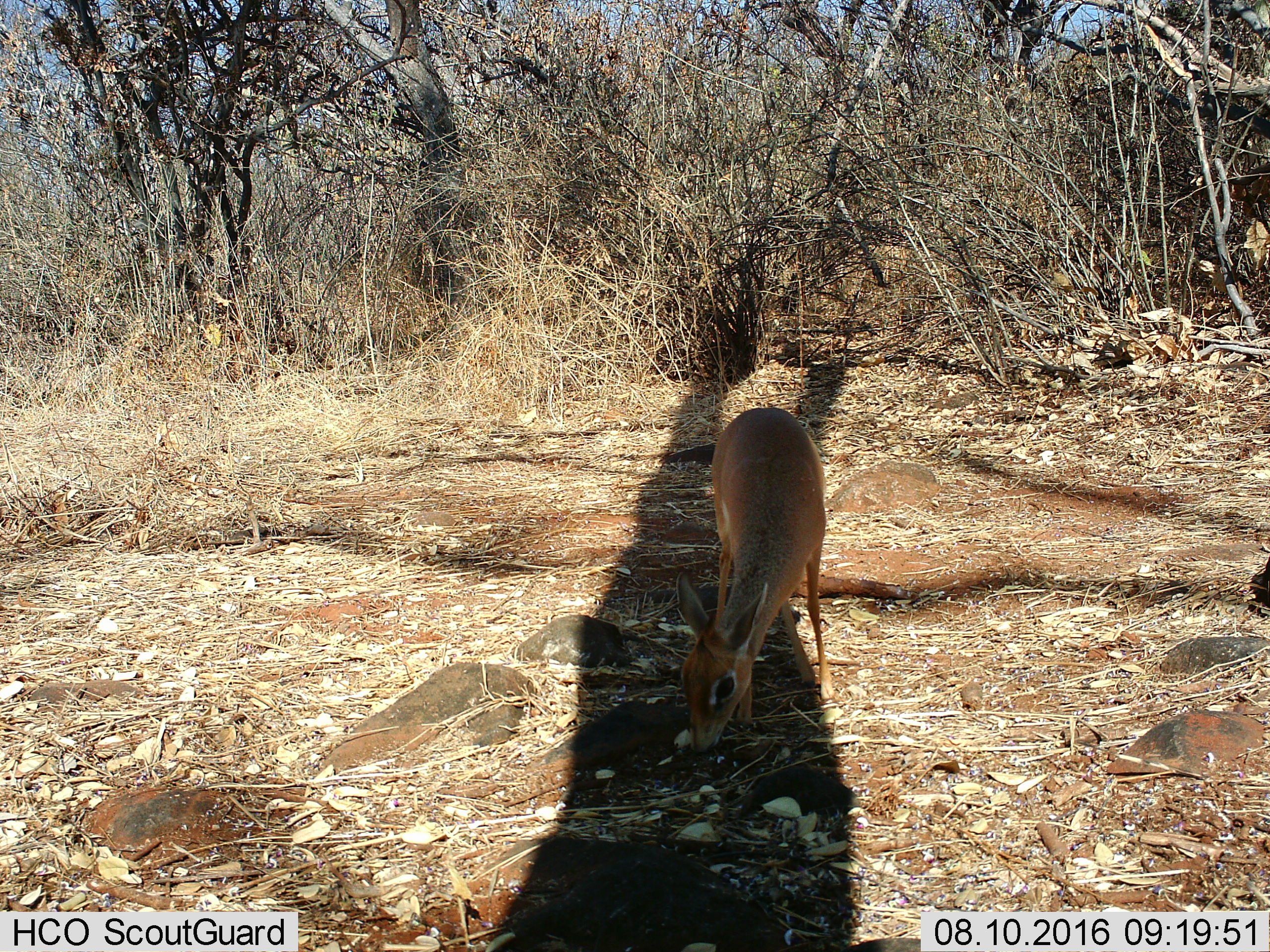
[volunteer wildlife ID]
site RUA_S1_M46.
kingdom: Animalia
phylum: Chordata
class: Mammalia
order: Artiodactyla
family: Bovidae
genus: Madoqua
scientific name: Madoqua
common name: dik-dik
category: dikdik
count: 1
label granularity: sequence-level